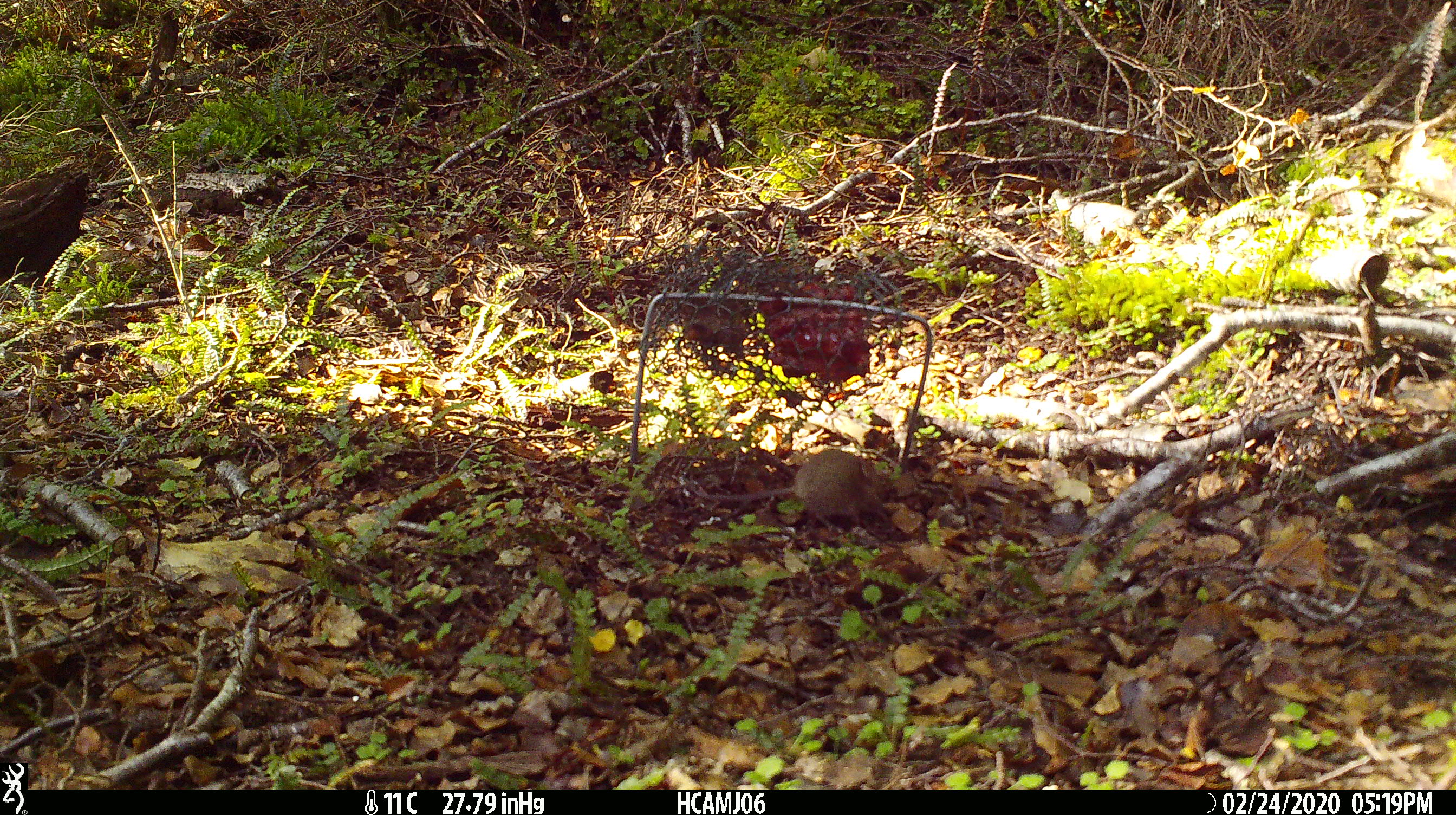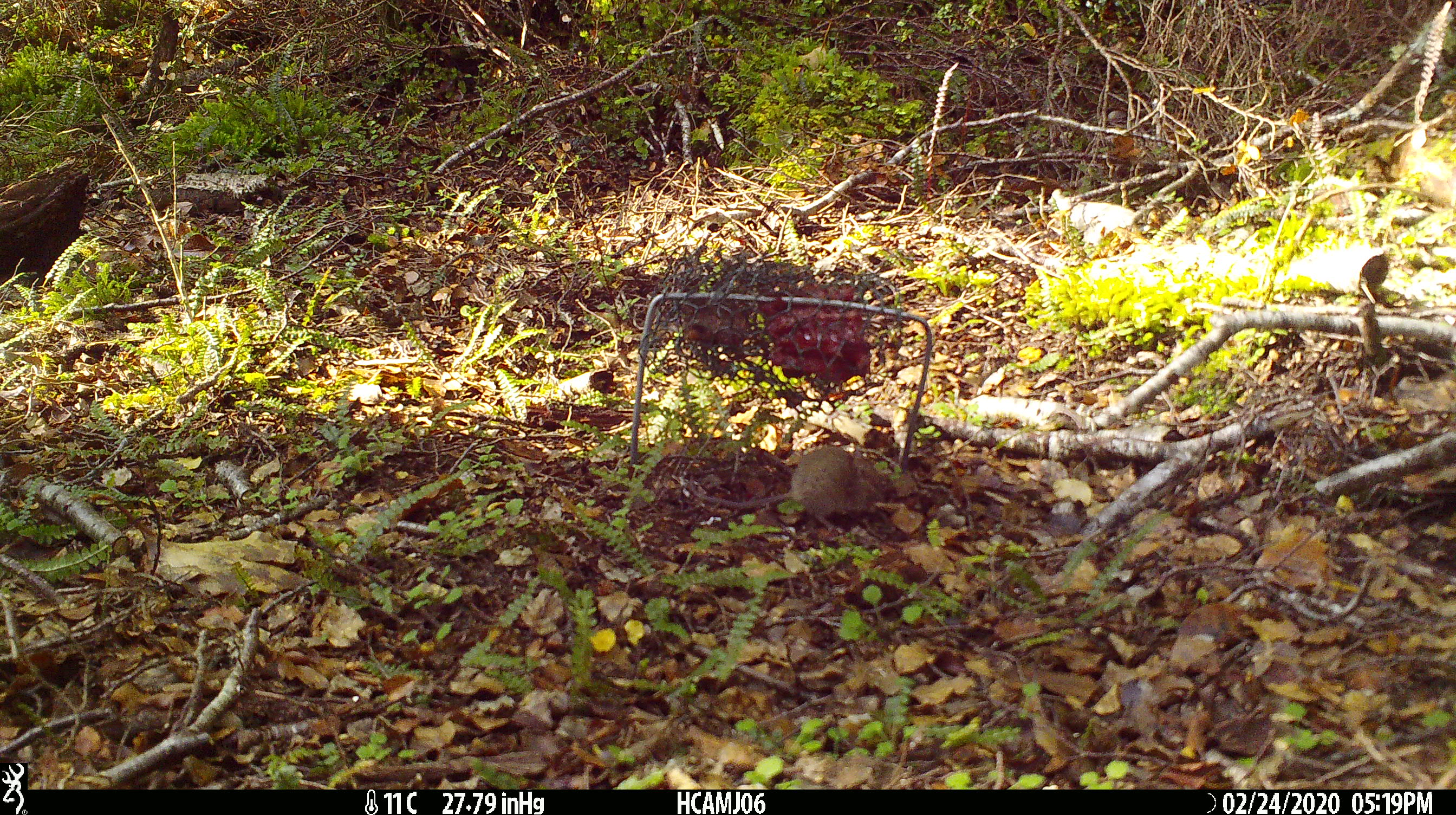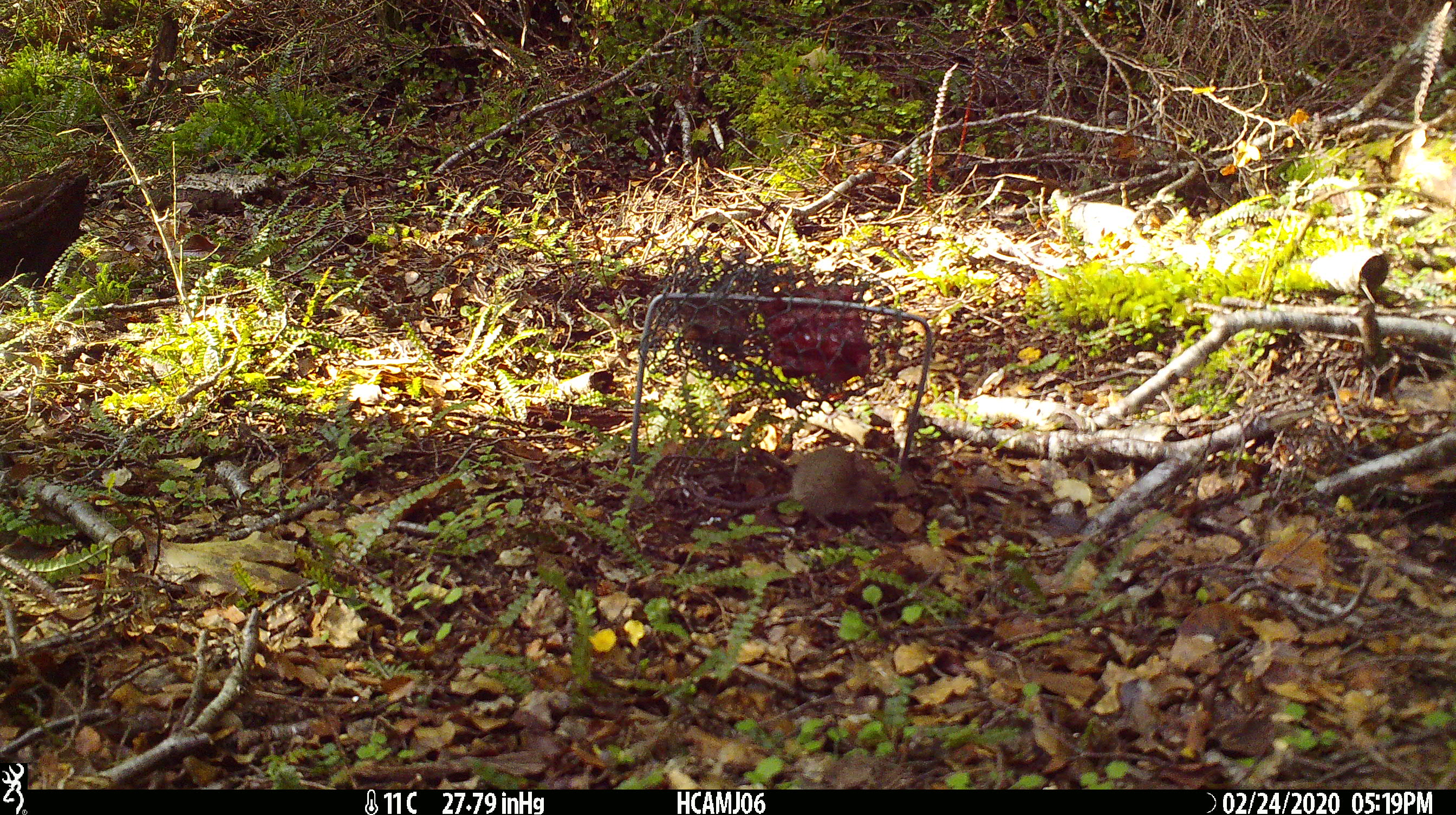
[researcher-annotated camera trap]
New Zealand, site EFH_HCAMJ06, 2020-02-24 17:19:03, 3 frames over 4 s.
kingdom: Animalia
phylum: Chordata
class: Mammalia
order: Rodentia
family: Muridae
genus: Mus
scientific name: Mus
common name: mouse